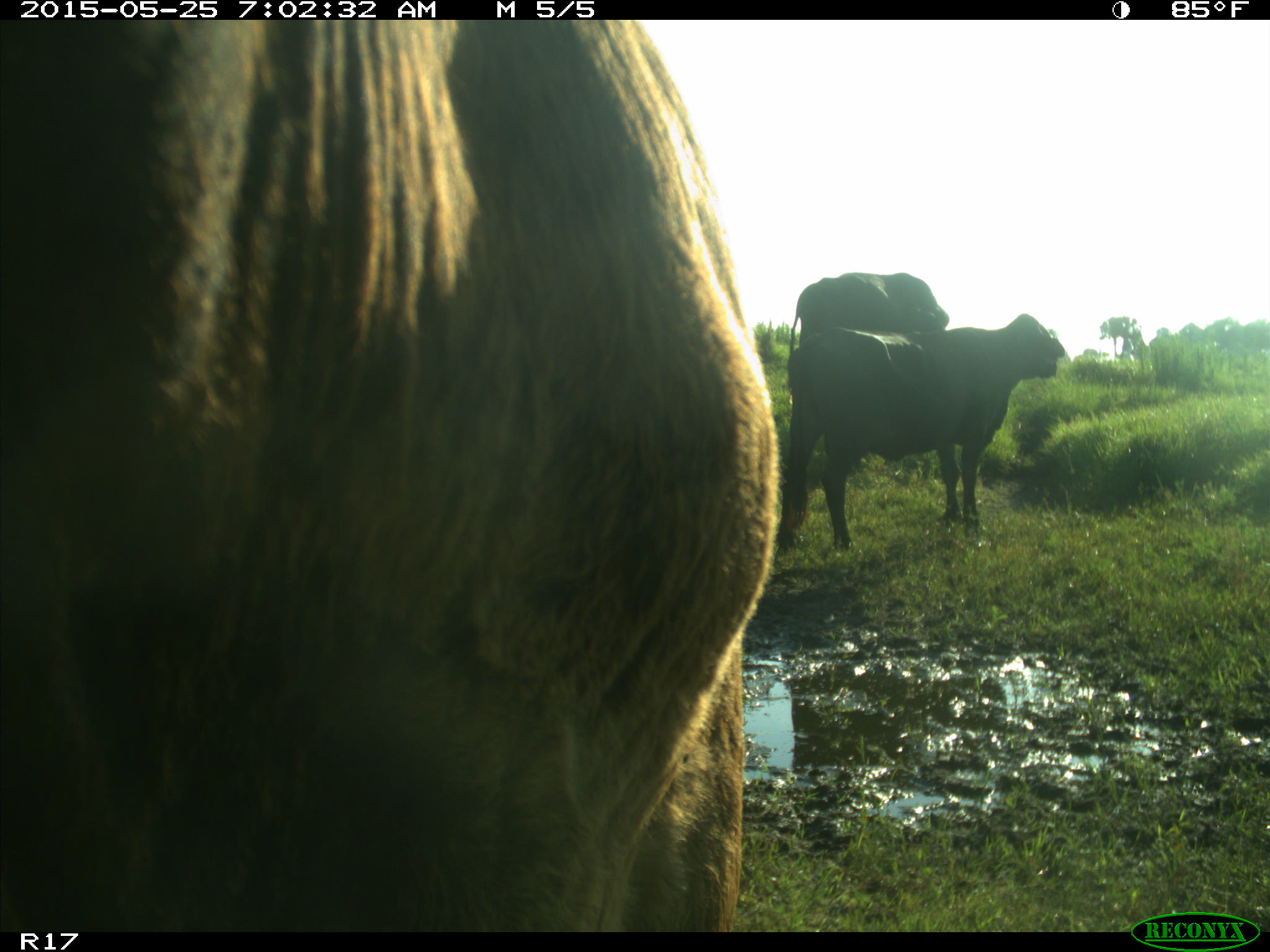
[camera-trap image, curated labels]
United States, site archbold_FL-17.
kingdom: Animalia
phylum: Chordata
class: Mammalia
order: Artiodactyla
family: Bovidae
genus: Bos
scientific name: Bos taurus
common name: domestic cow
Bos taurus (domestic cow).